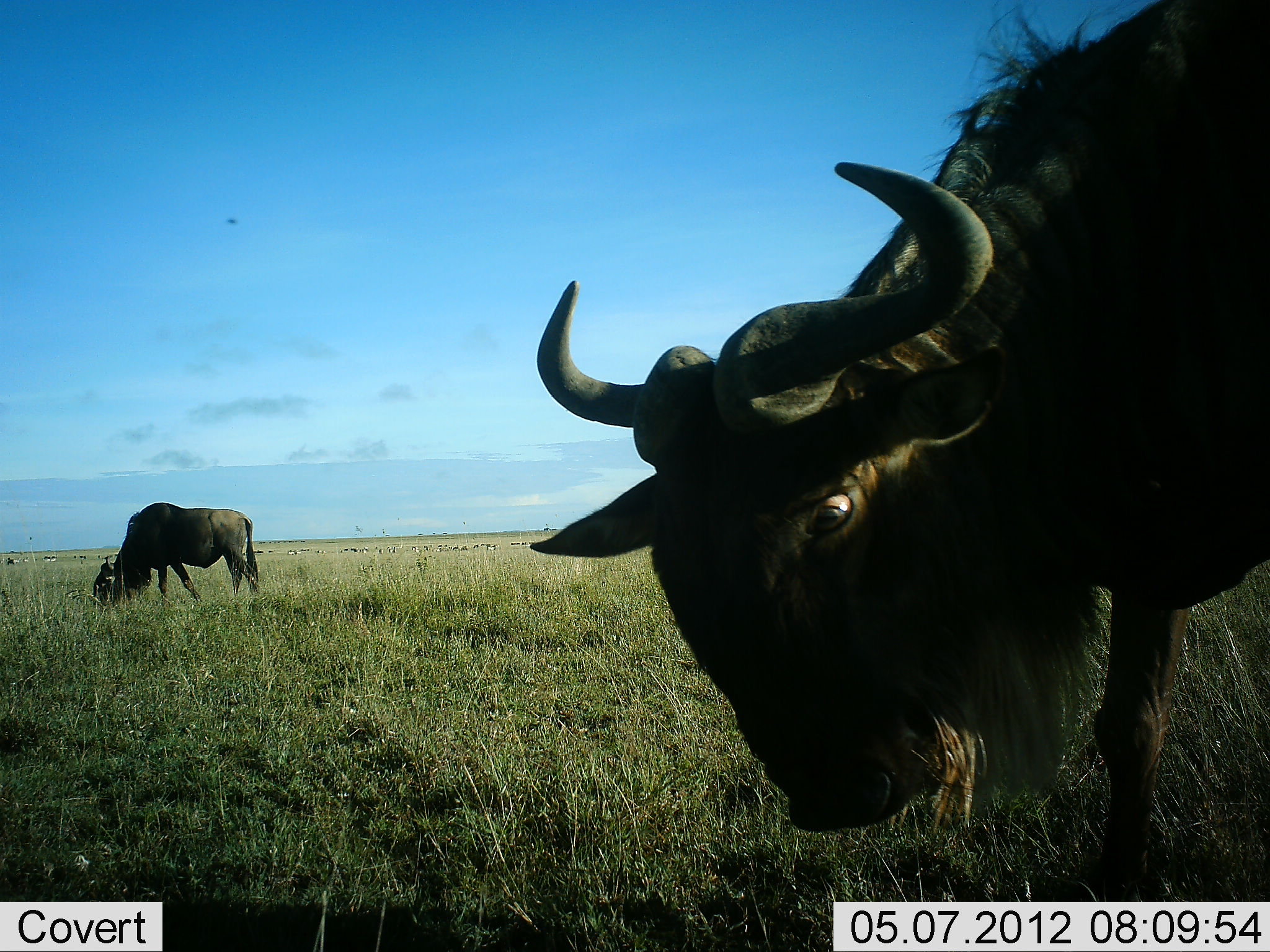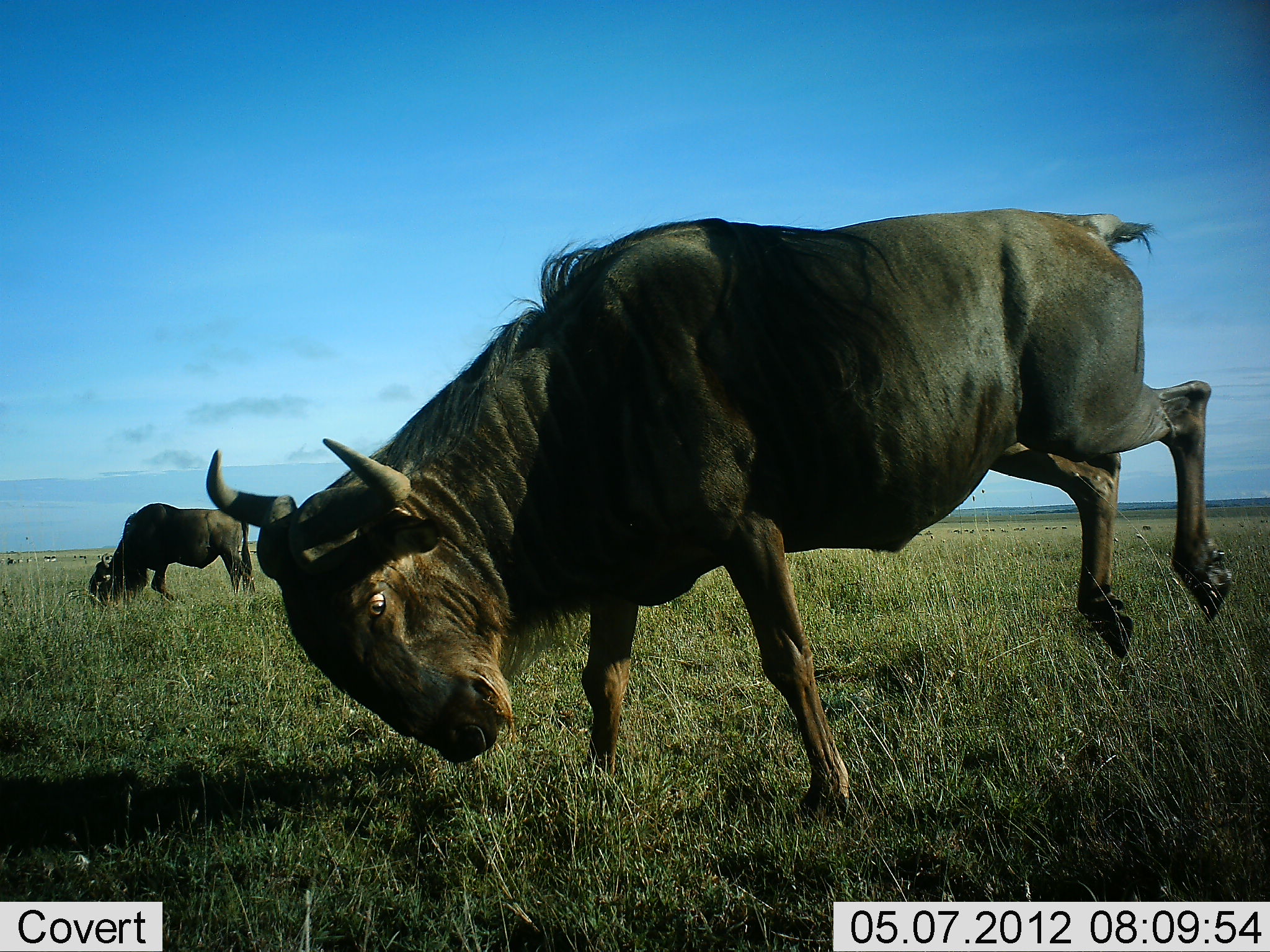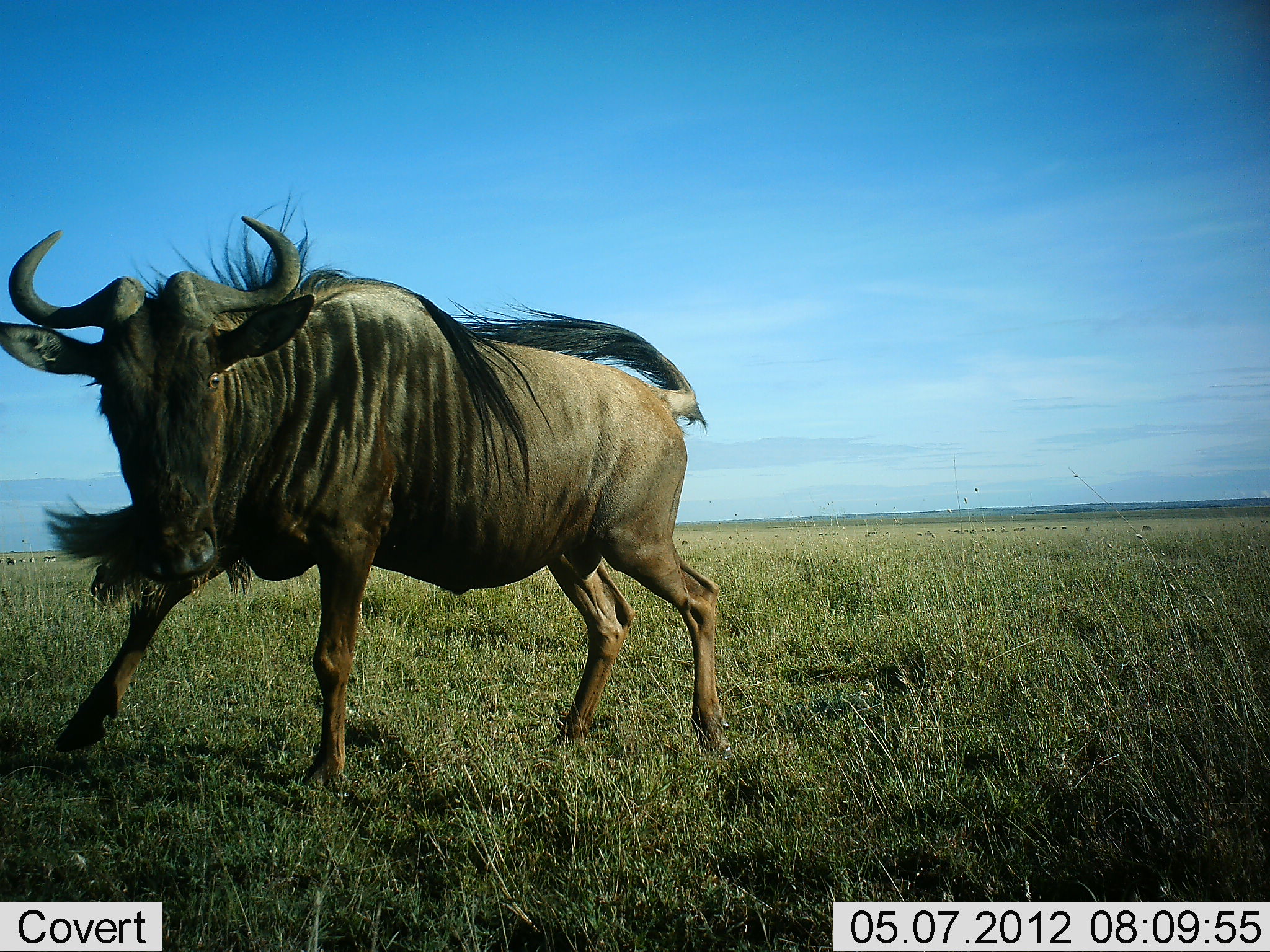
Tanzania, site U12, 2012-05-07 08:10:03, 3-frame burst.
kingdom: Animalia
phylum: Chordata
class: Mammalia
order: Artiodactyla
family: Bovidae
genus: Connochaetes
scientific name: Connochaetes taurinus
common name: blue wildebeest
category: wildebeest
Wildebeest (blue wildebeest) (Connochaetes taurinus), count 2. Behavior (volunteer vote fractions): standing 50%, resting 0%, moving 60%, interacting 60%. Young present (vote fraction): 0%. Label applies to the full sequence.